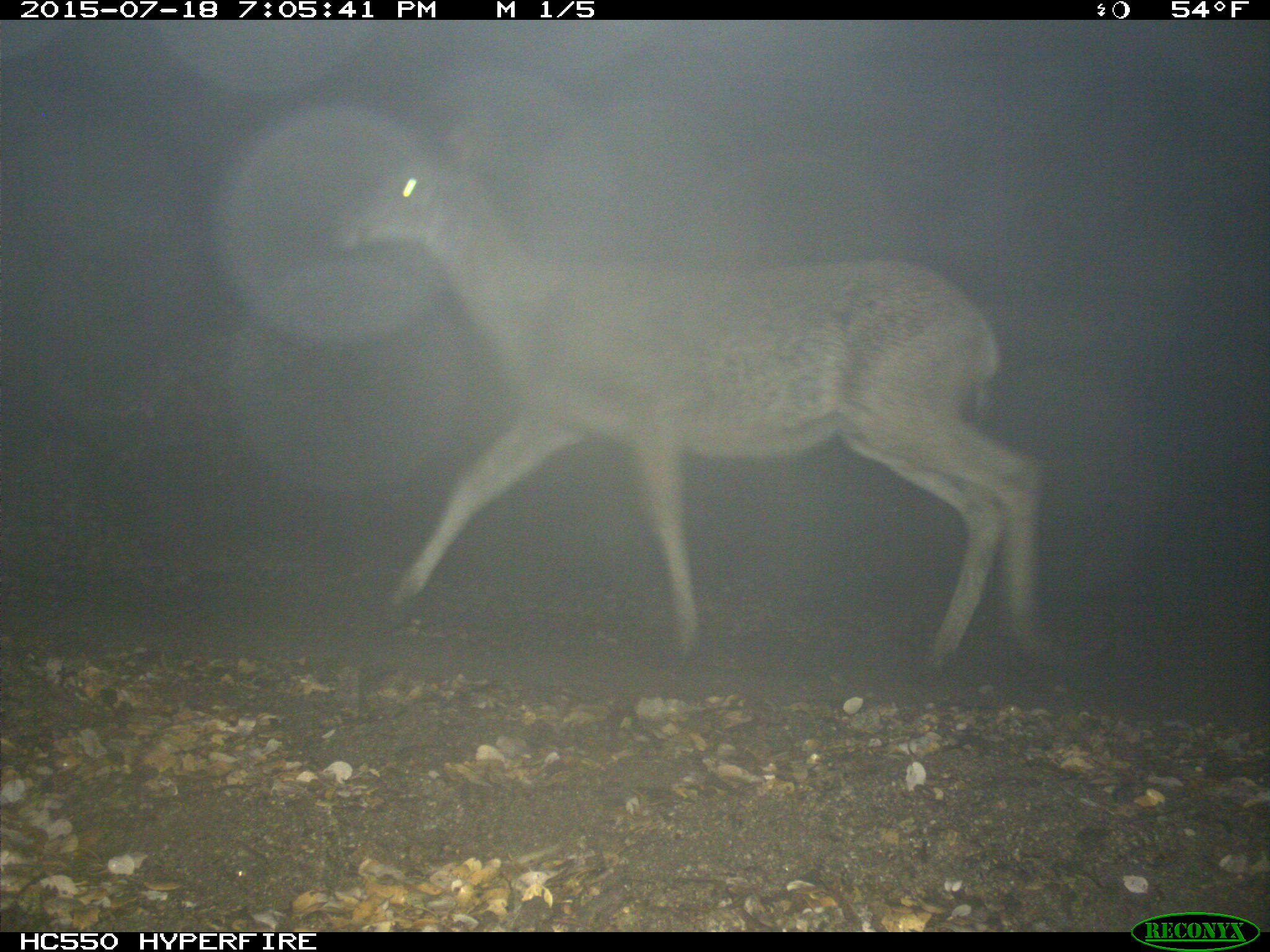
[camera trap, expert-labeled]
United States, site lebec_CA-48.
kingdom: Animalia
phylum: Chordata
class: Mammalia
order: Artiodactyla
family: Cervidae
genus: Odocoileus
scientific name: Odocoileus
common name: deer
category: unidentified deer